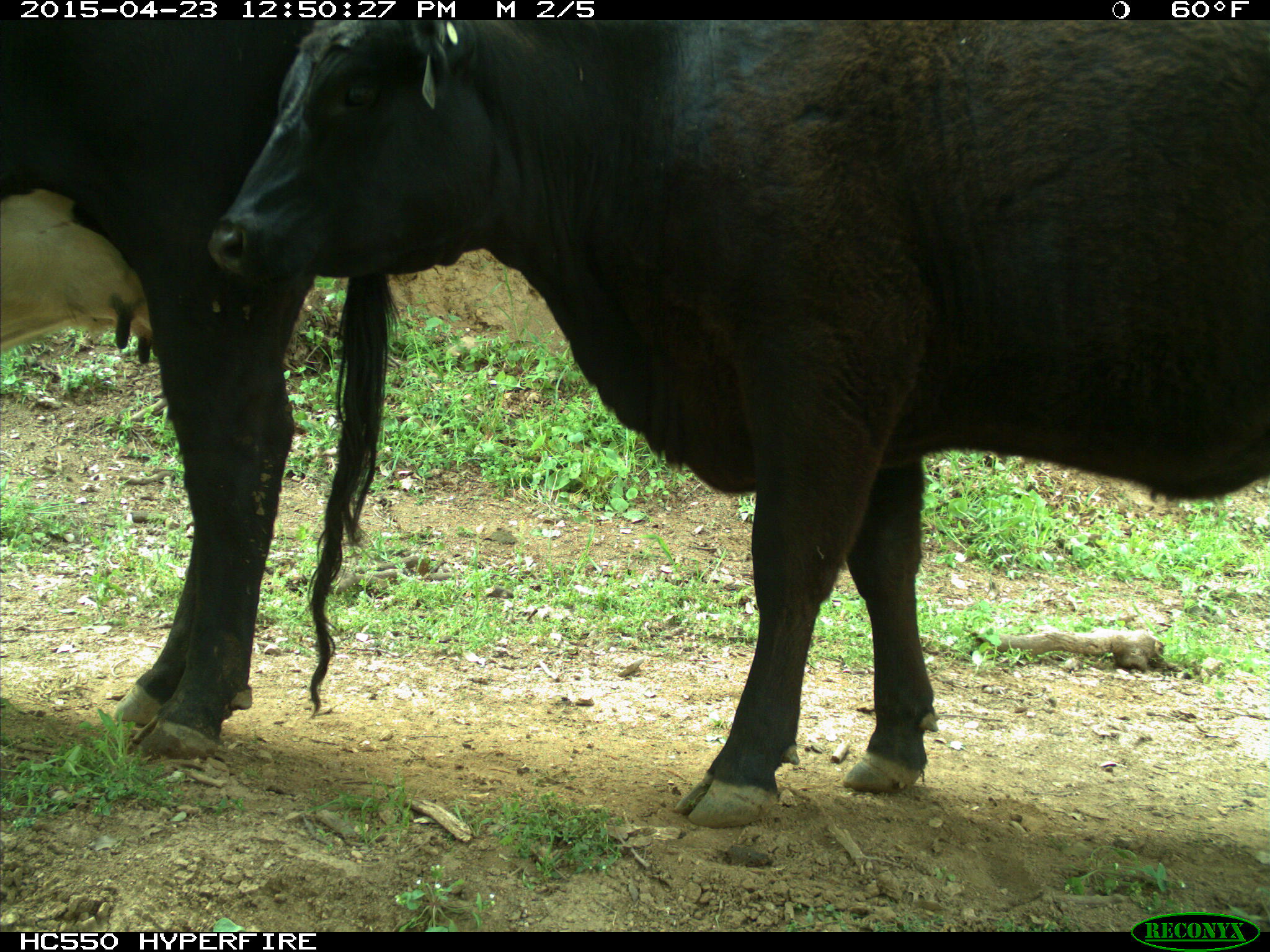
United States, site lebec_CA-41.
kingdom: Animalia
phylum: Chordata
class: Mammalia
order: Artiodactyla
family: Bovidae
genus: Bos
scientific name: Bos taurus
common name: domestic cow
Bos taurus (domestic cow).